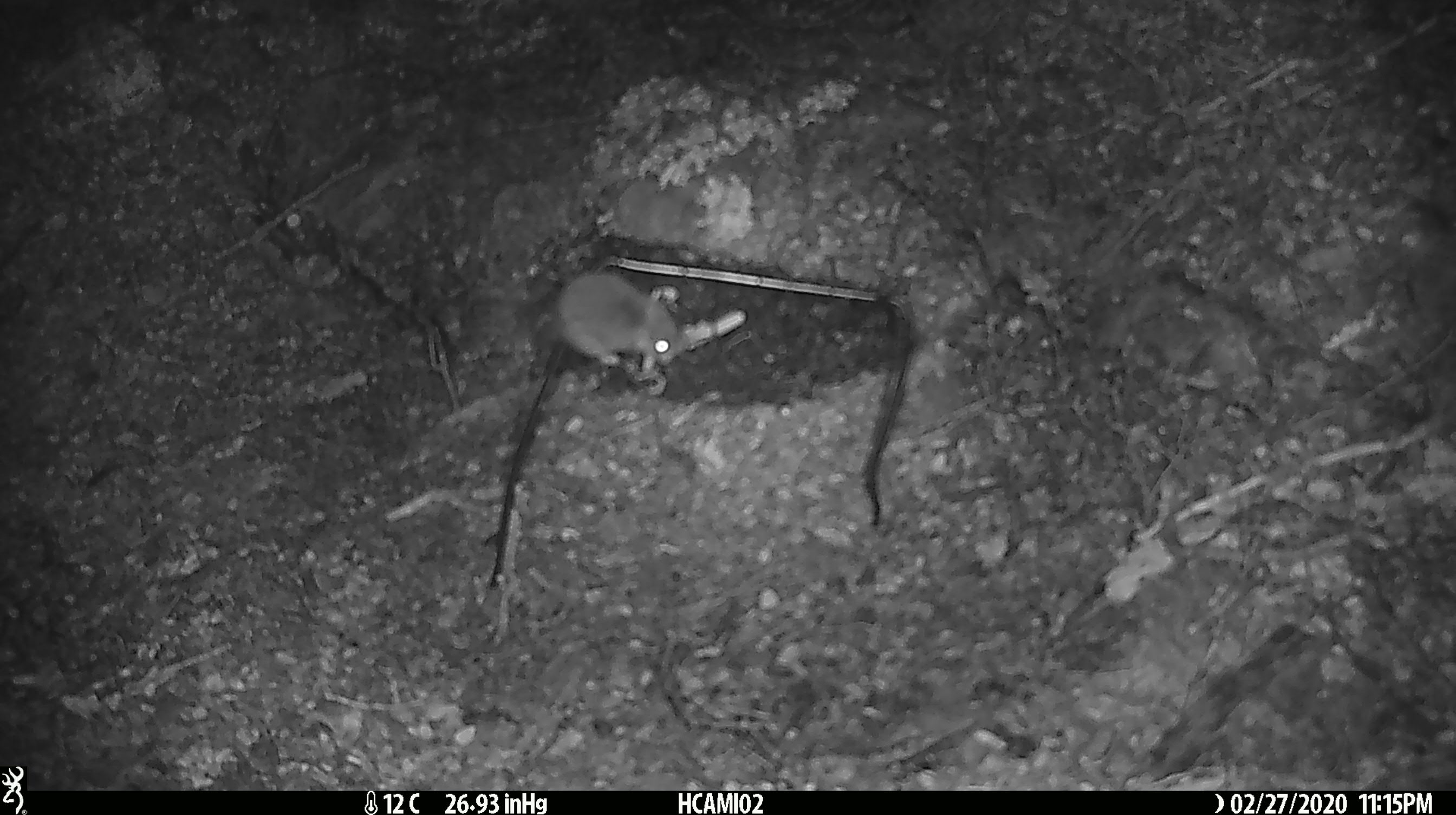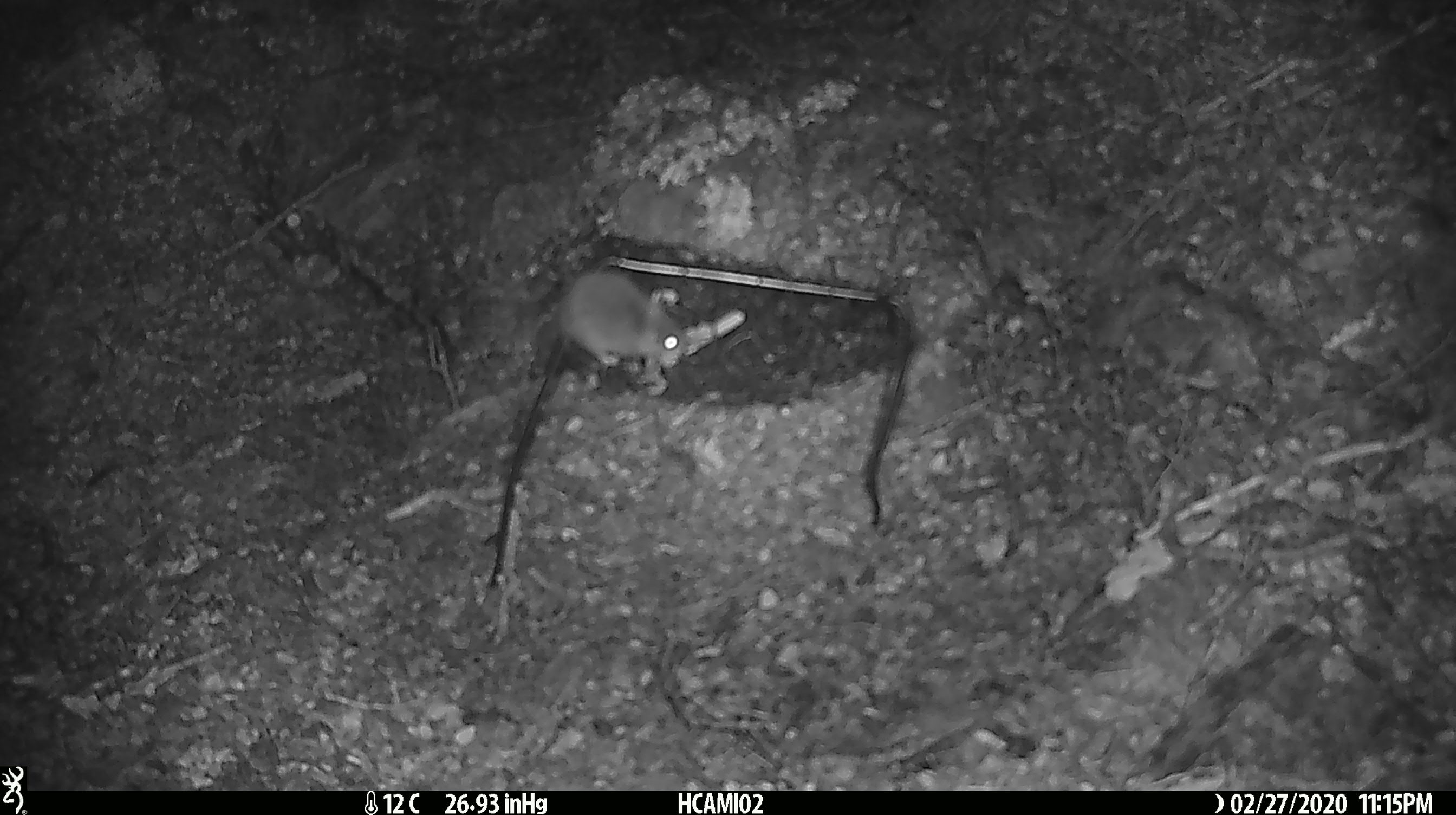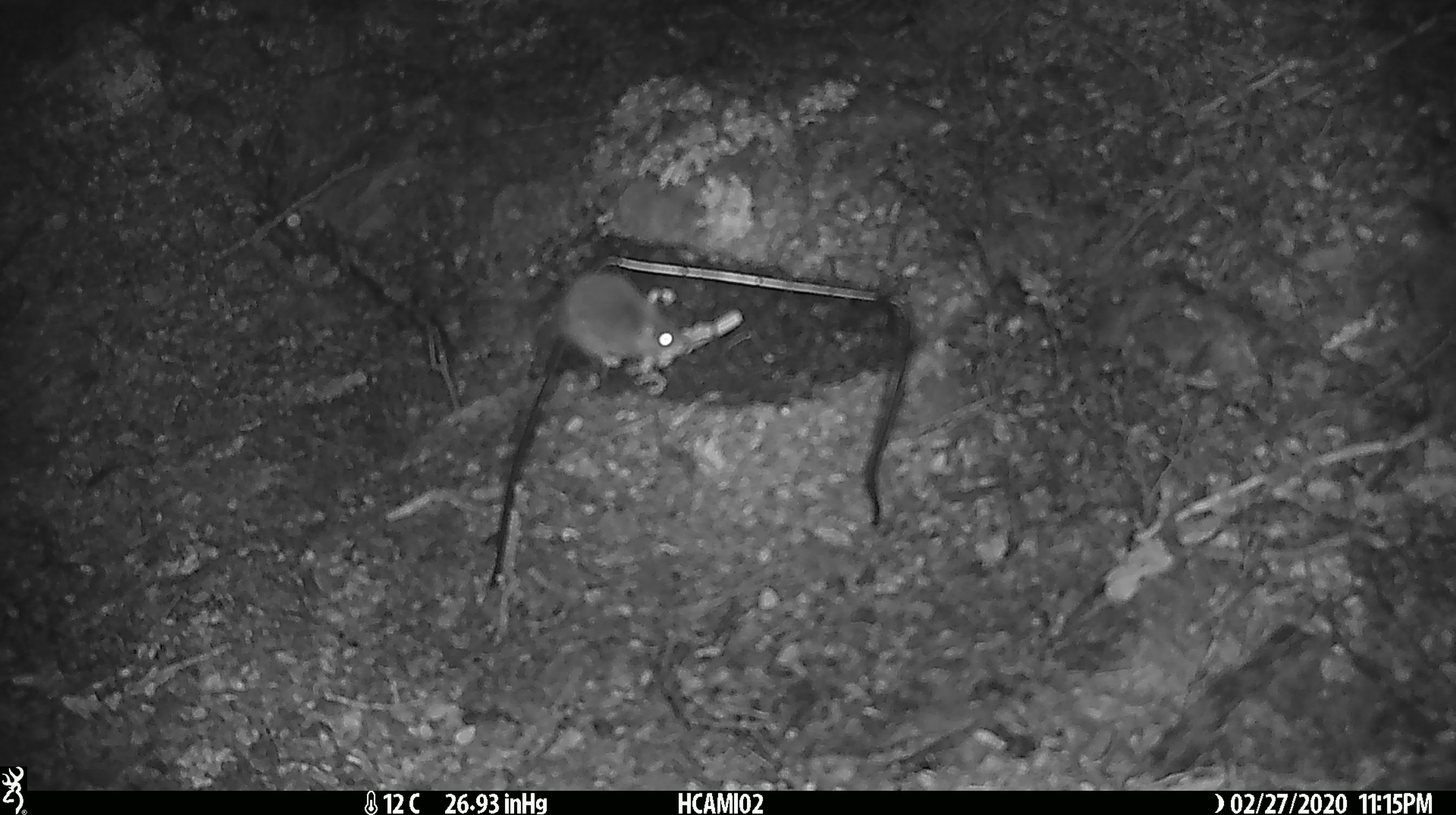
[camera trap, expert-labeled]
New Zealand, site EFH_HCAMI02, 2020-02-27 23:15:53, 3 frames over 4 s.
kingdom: Animalia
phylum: Chordata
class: Mammalia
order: Rodentia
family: Muridae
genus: Mus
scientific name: Mus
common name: mouse